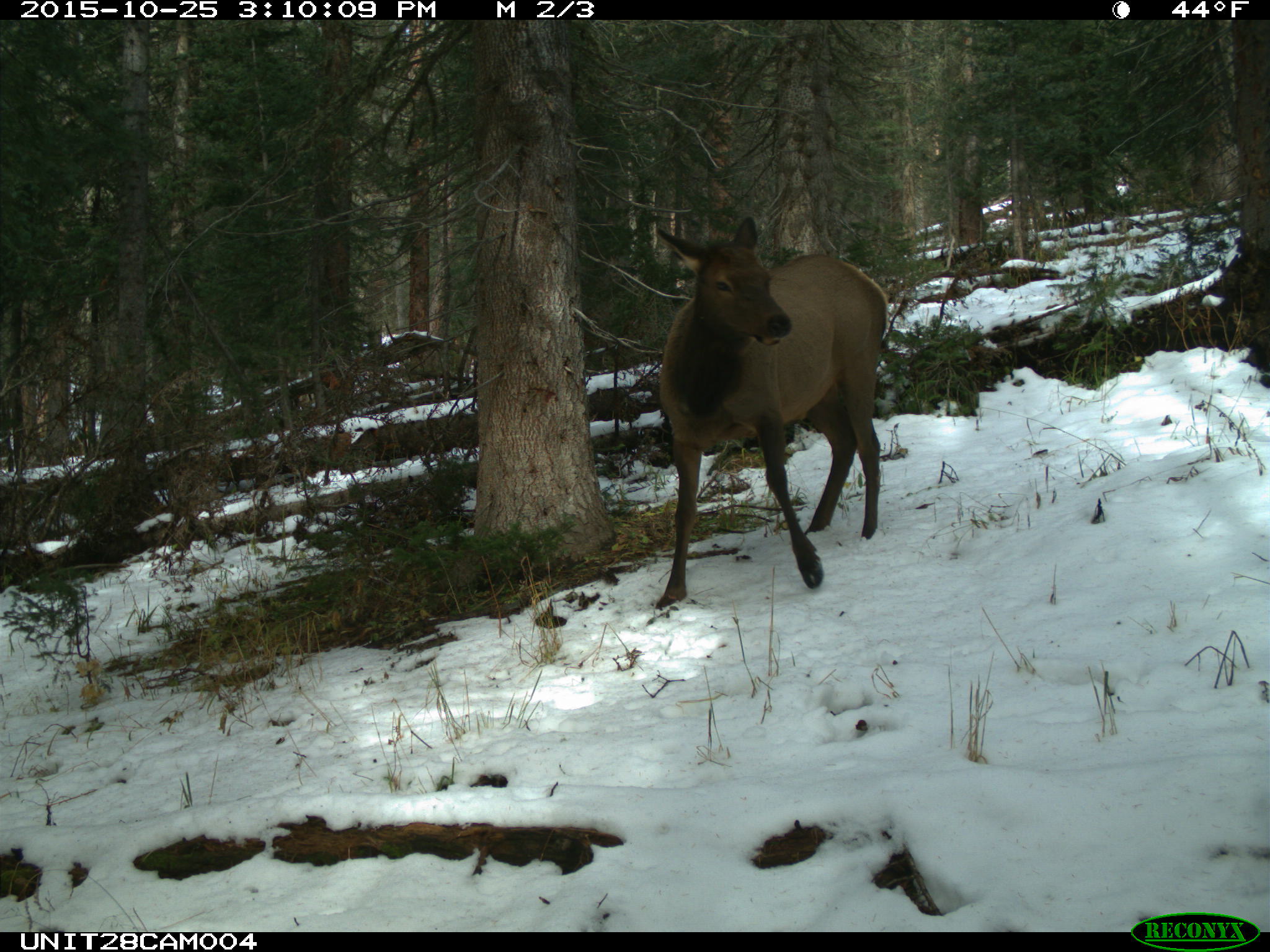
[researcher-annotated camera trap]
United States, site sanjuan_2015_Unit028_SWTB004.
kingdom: Animalia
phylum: Chordata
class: Mammalia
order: Artiodactyla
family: Cervidae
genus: Cervus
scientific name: Cervus elaphus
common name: red deer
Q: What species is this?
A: Cervus elaphus (red deer).